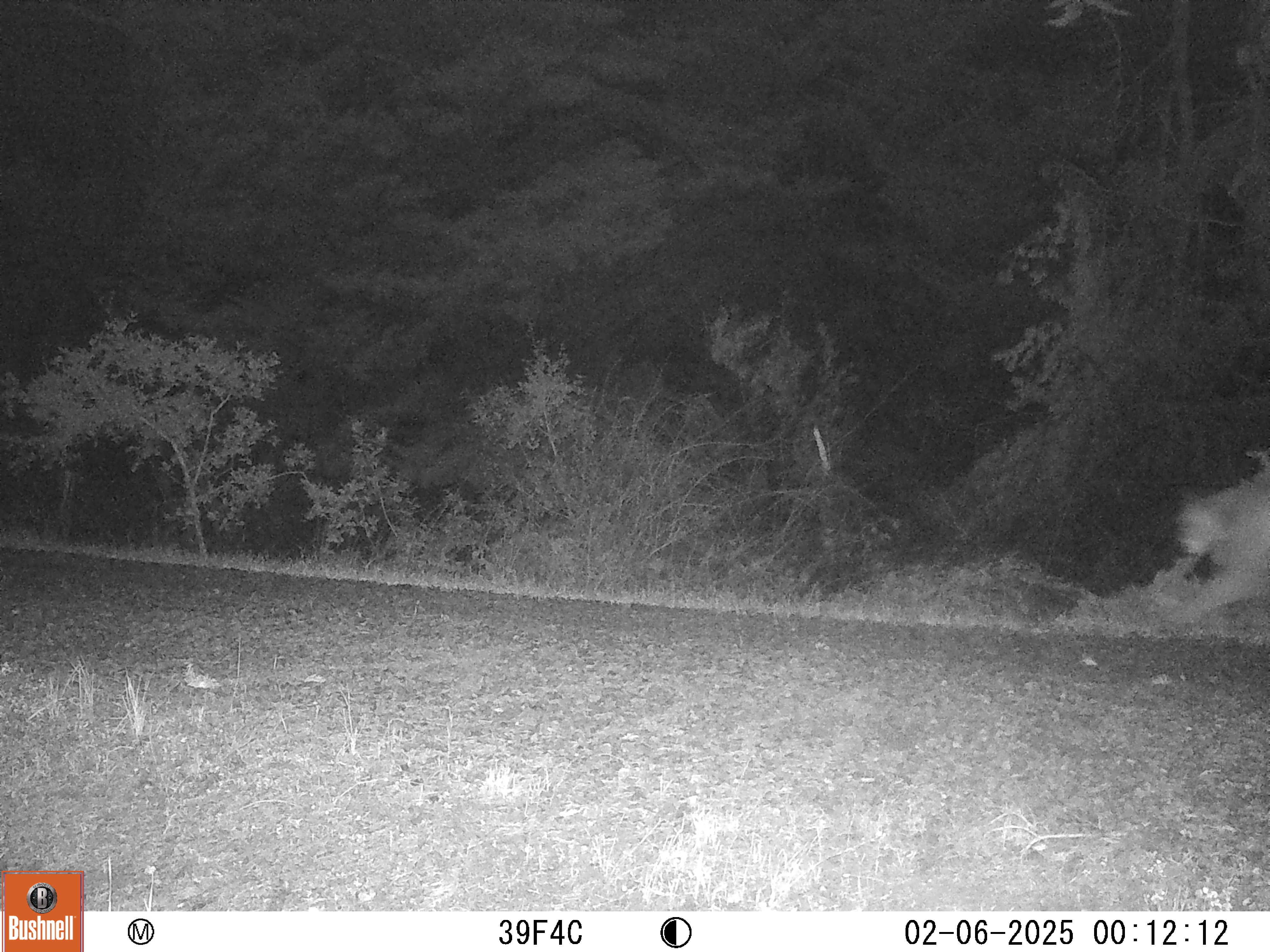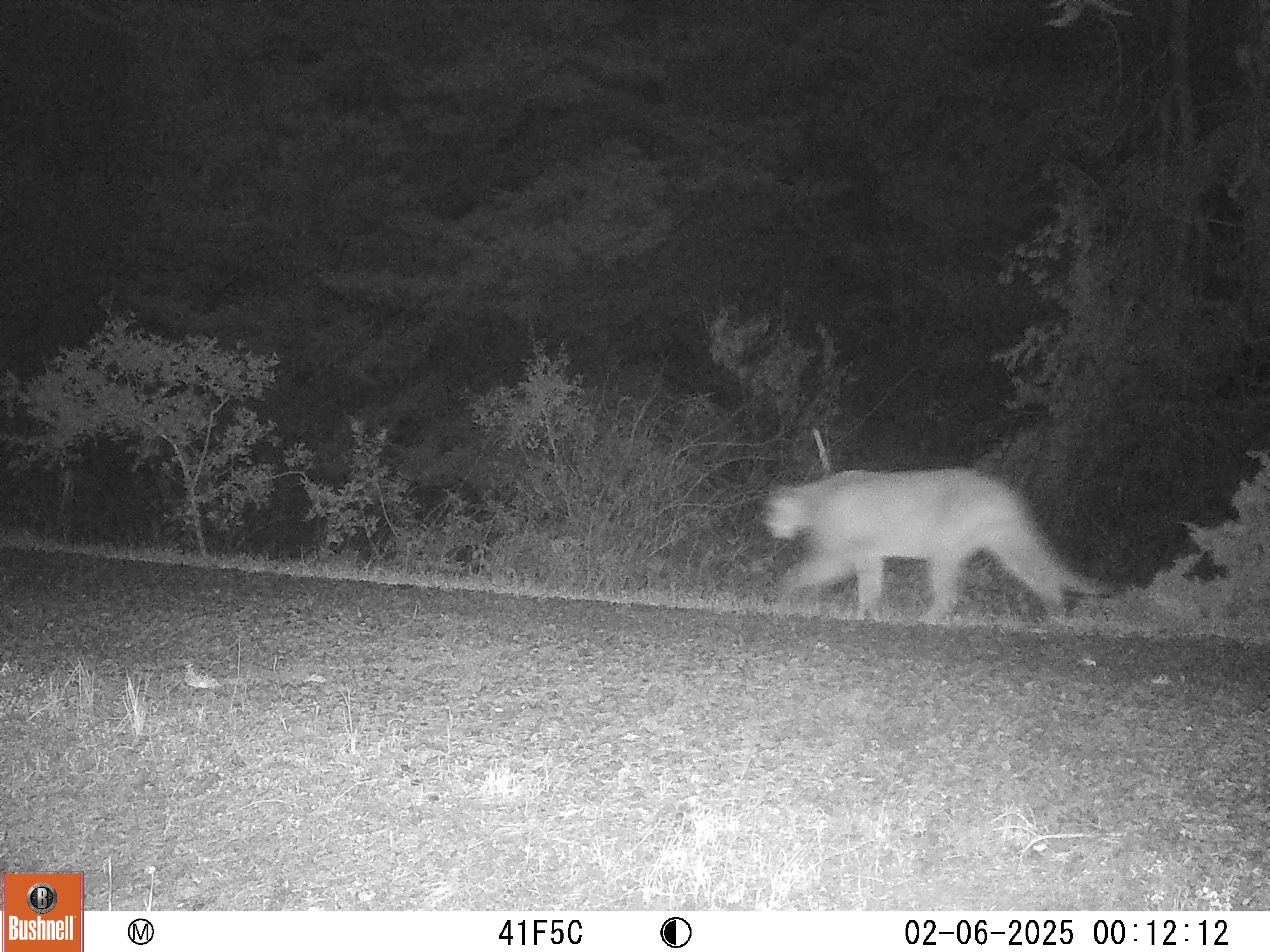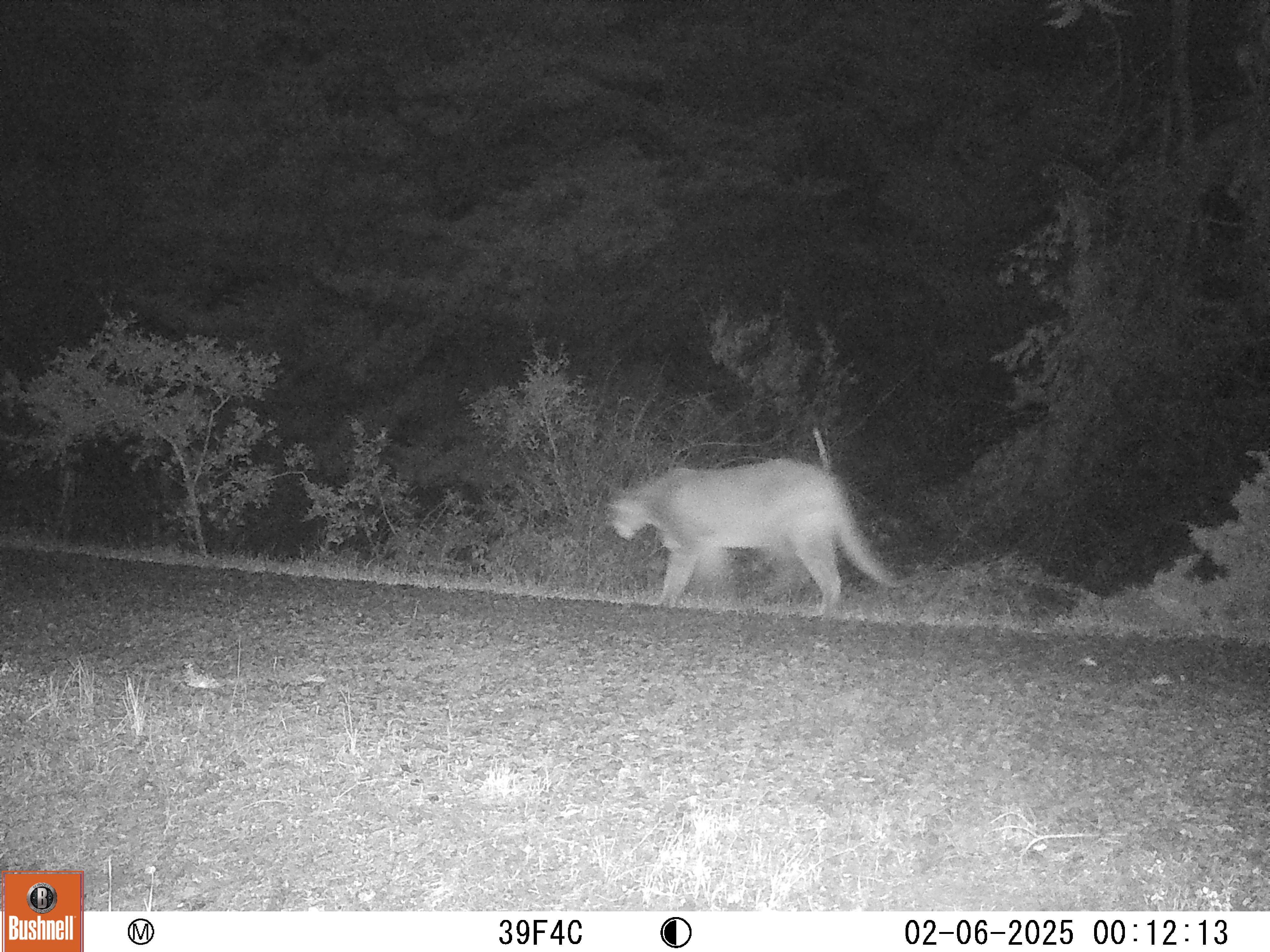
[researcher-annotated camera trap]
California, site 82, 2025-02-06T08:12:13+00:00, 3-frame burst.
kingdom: Animalia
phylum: Chordata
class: Mammalia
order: Carnivora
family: Felidae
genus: Puma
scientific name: Puma concolor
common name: puma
Puma (Puma concolor).